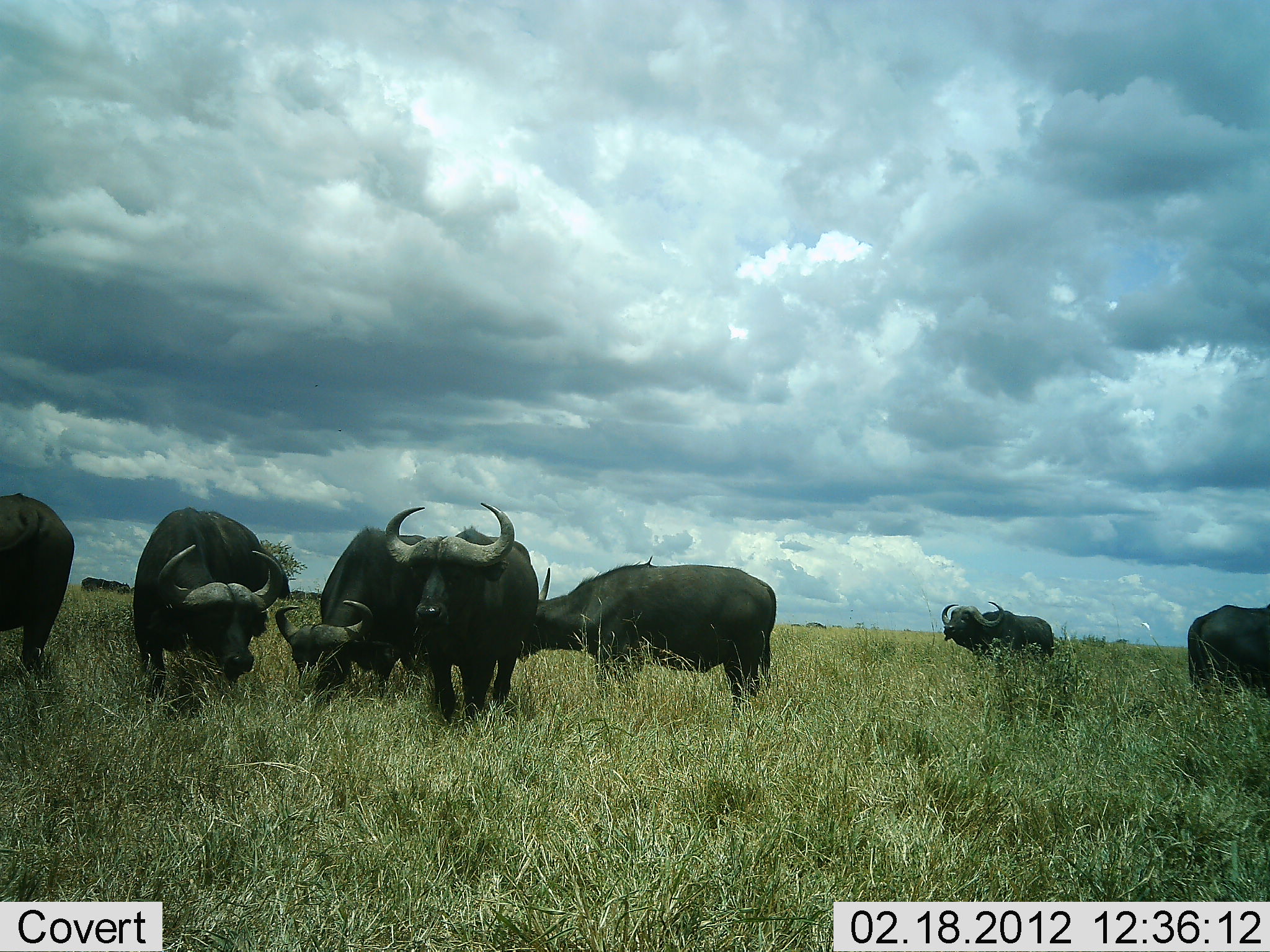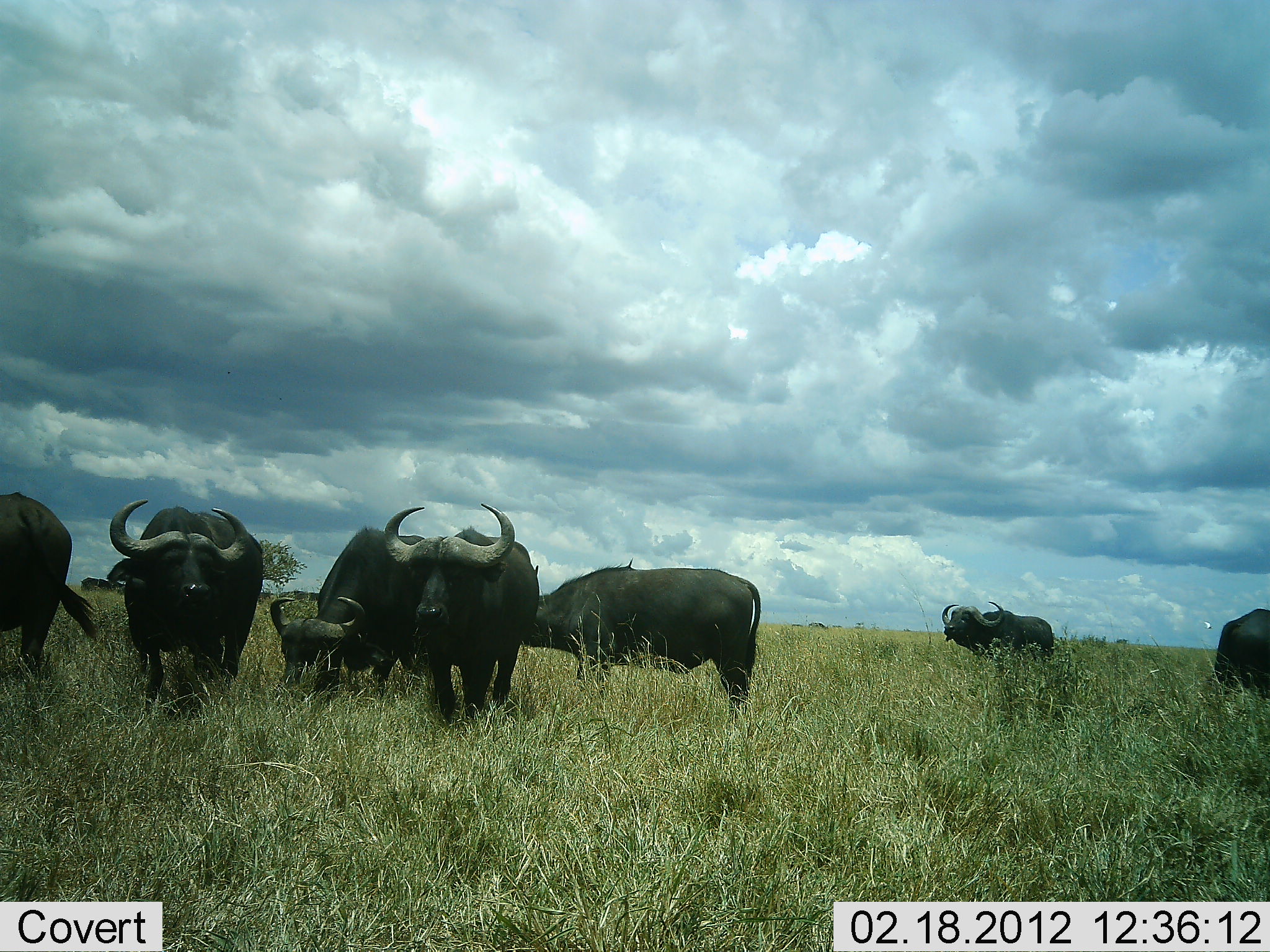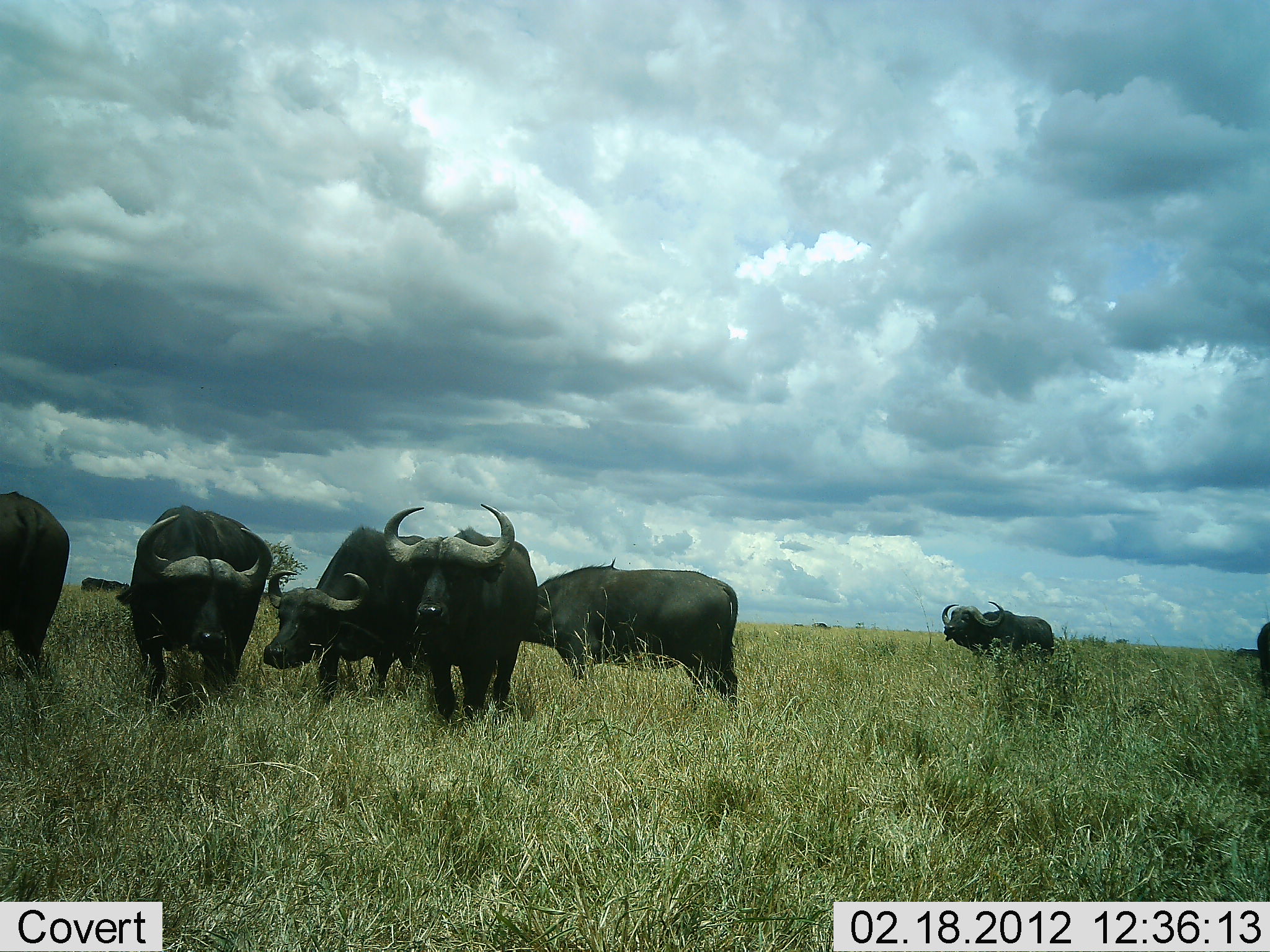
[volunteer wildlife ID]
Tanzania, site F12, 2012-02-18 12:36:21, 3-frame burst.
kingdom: Animalia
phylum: Chordata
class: Mammalia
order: Artiodactyla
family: Bovidae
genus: Syncerus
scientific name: Syncerus caffer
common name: cape buffalo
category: buffalo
Buffalo (cape buffalo) (Syncerus caffer), count 7. Behavior (volunteer vote fractions): standing 79%, resting 7%, moving 21%, interacting 0%. Young present (vote fraction): 0%. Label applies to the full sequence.